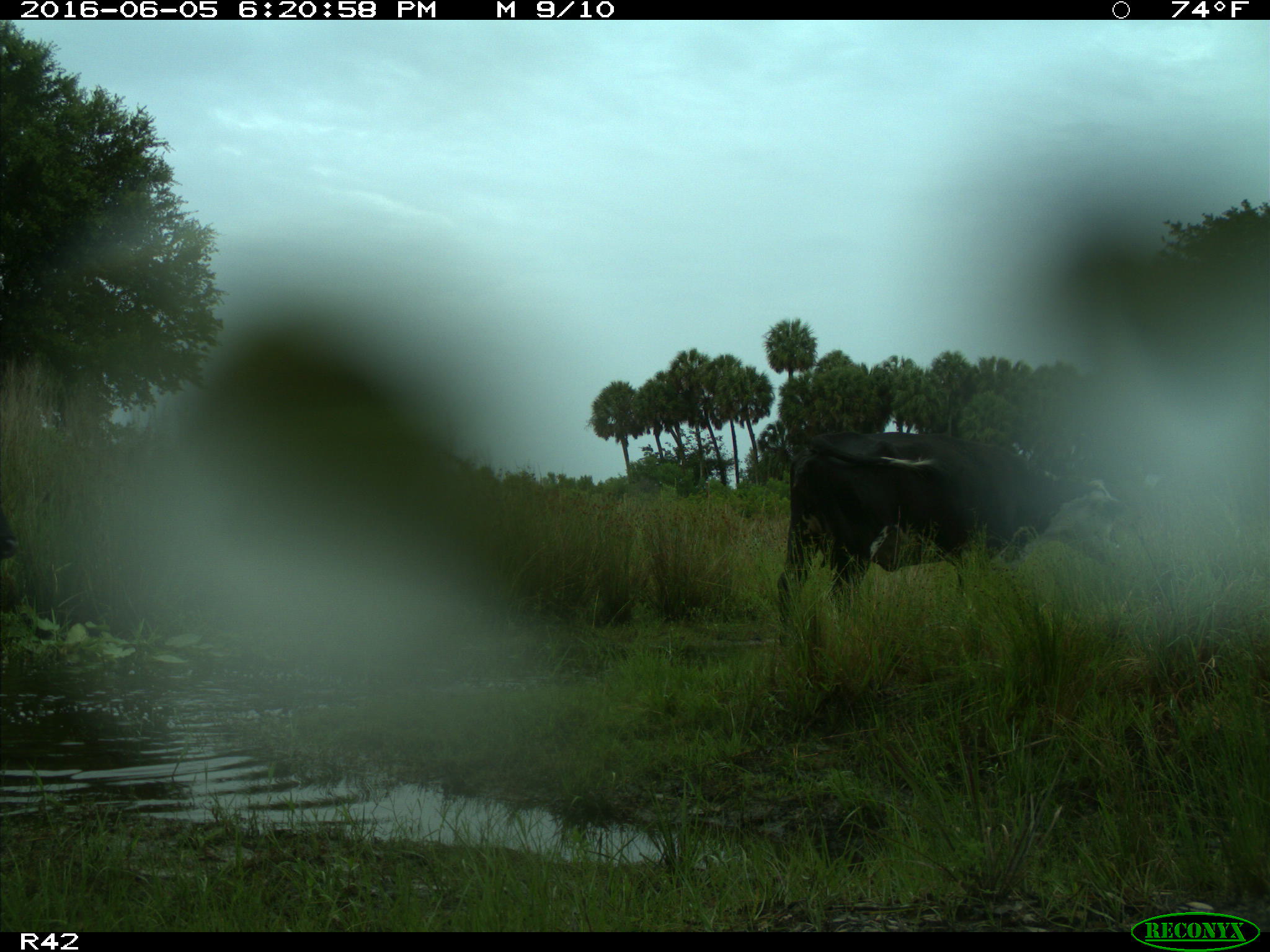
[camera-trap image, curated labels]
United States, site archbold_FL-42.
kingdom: Animalia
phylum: Chordata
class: Mammalia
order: Artiodactyla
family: Bovidae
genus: Bos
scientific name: Bos taurus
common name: domestic cow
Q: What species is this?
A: Bos taurus (domestic cow).